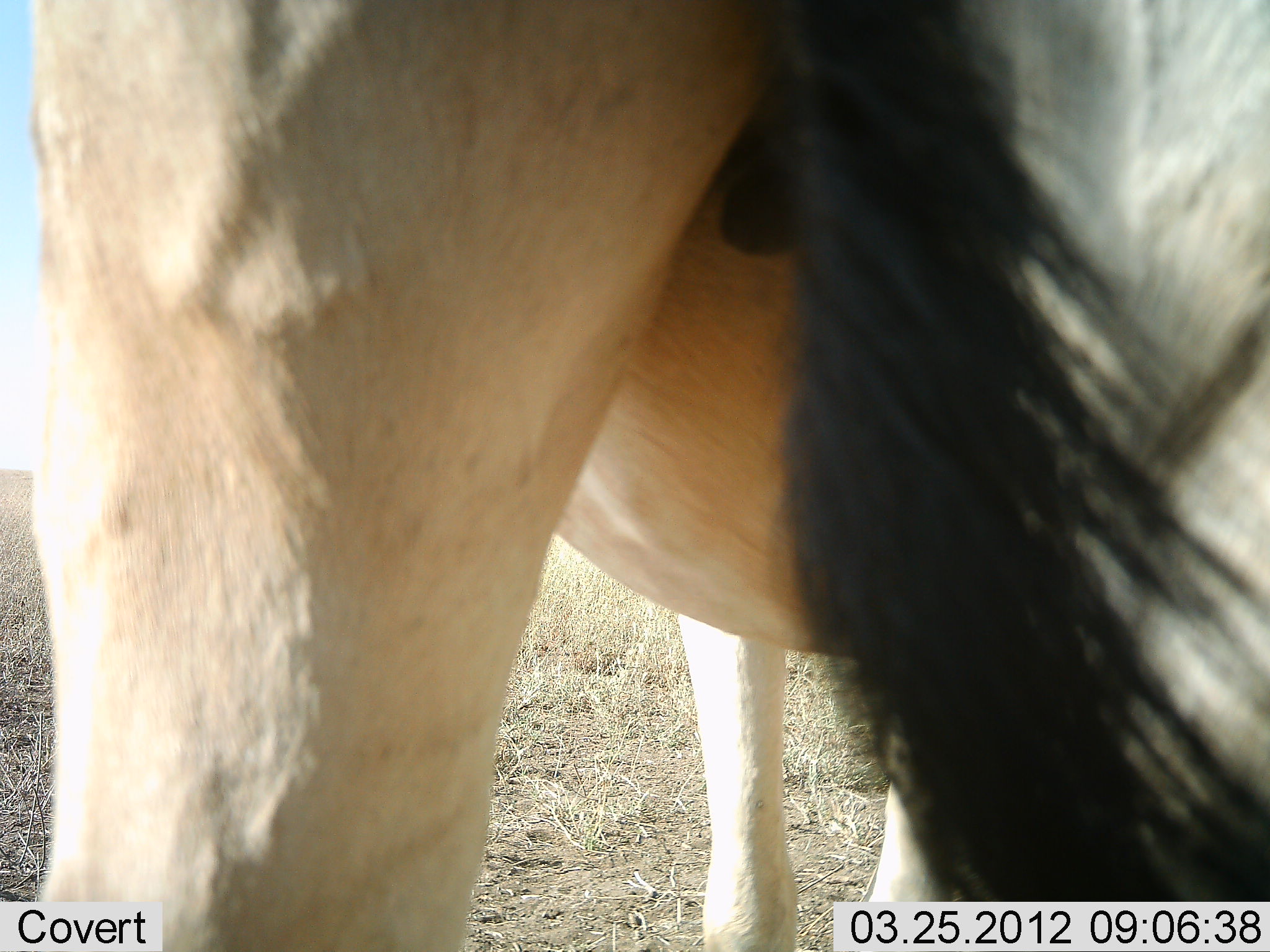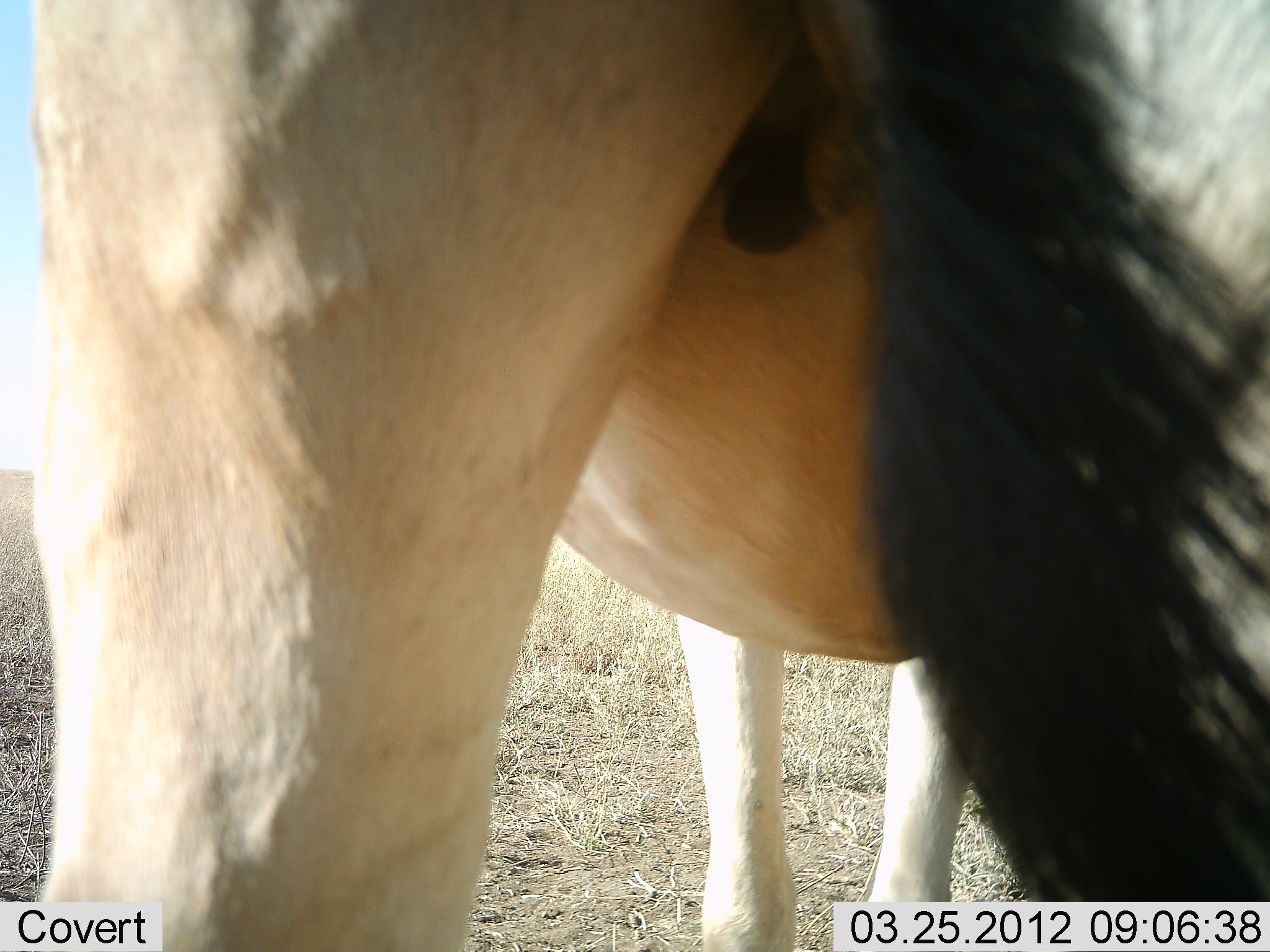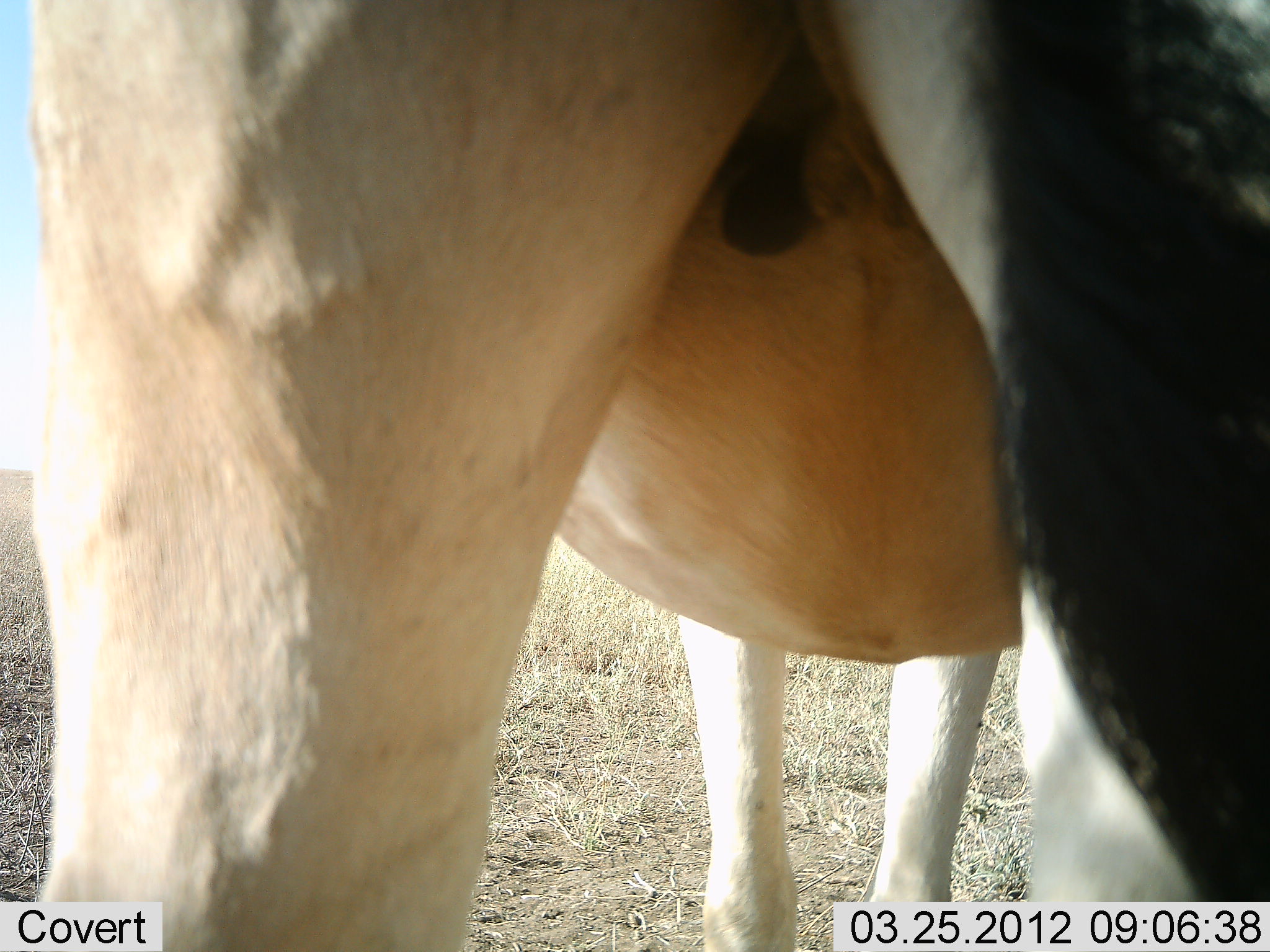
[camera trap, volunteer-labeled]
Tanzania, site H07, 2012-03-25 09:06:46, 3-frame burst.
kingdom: Animalia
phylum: Chordata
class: Mammalia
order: Artiodactyla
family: Bovidae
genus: Alcelaphus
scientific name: Alcelaphus buselaphus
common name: hartebeest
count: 1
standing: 100%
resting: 0%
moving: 0%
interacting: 0%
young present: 0%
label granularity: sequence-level